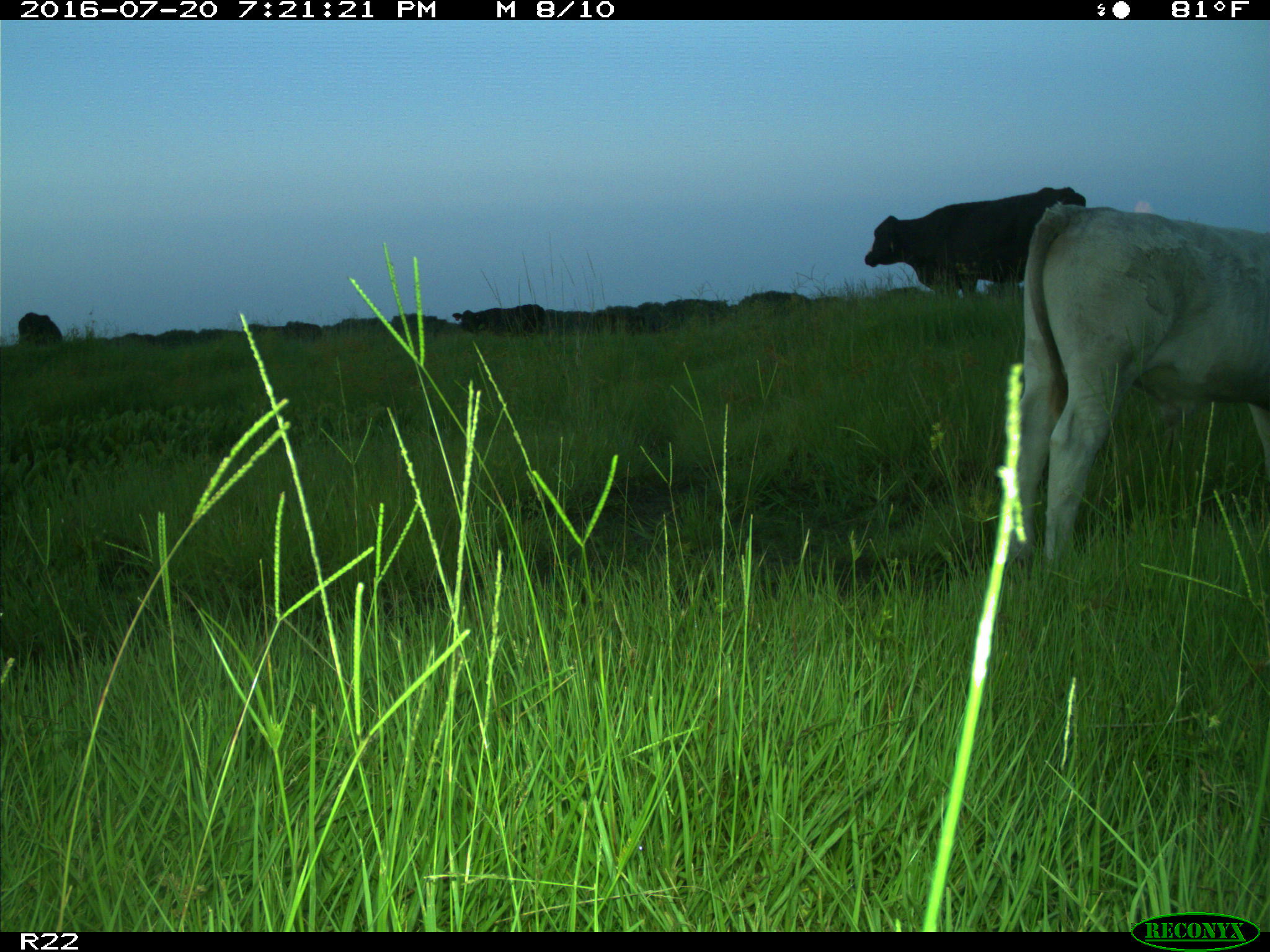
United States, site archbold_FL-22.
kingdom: Animalia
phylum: Chordata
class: Mammalia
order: Artiodactyla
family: Bovidae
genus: Bos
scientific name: Bos taurus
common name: domestic cow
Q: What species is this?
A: Bos taurus (domestic cow).